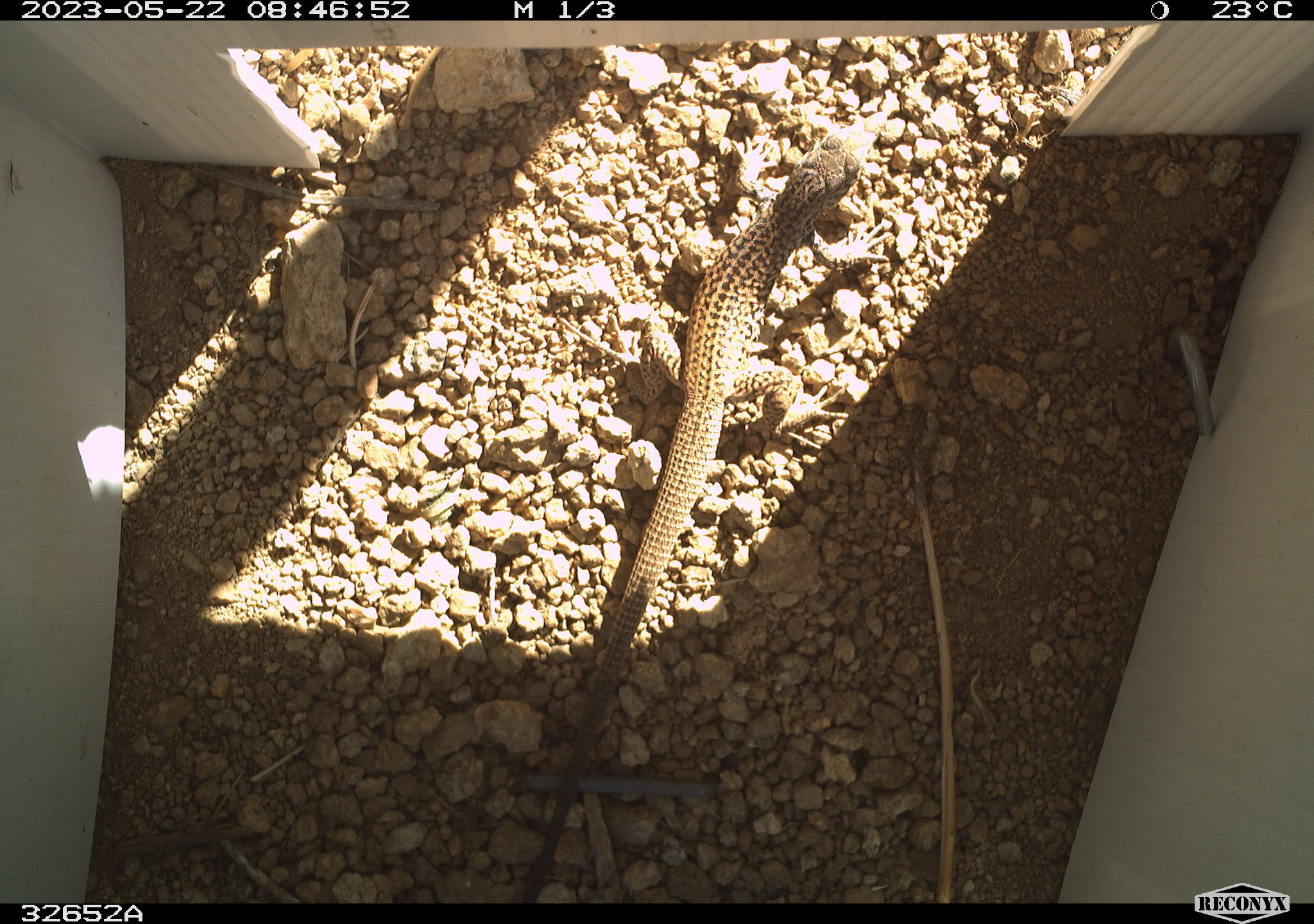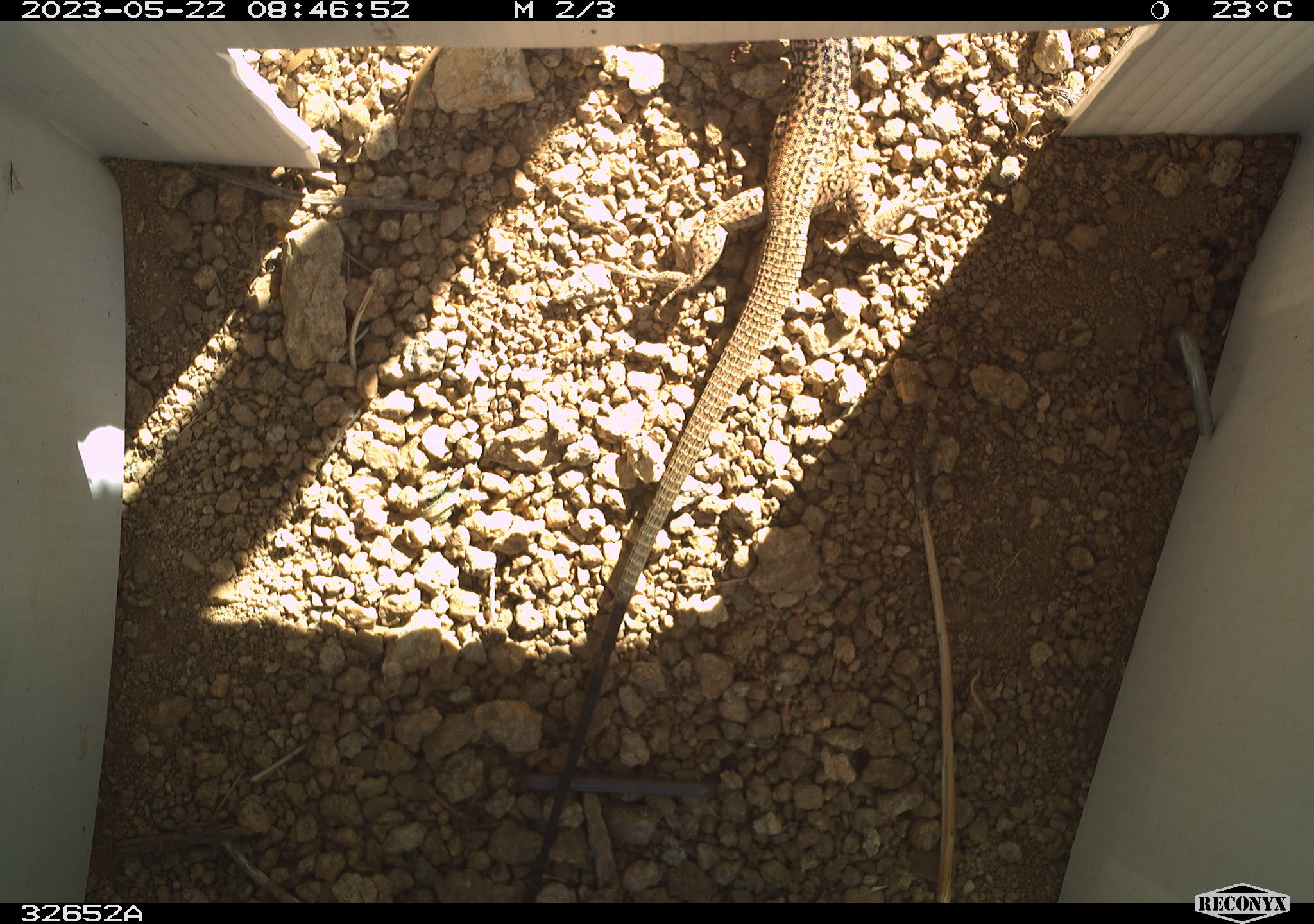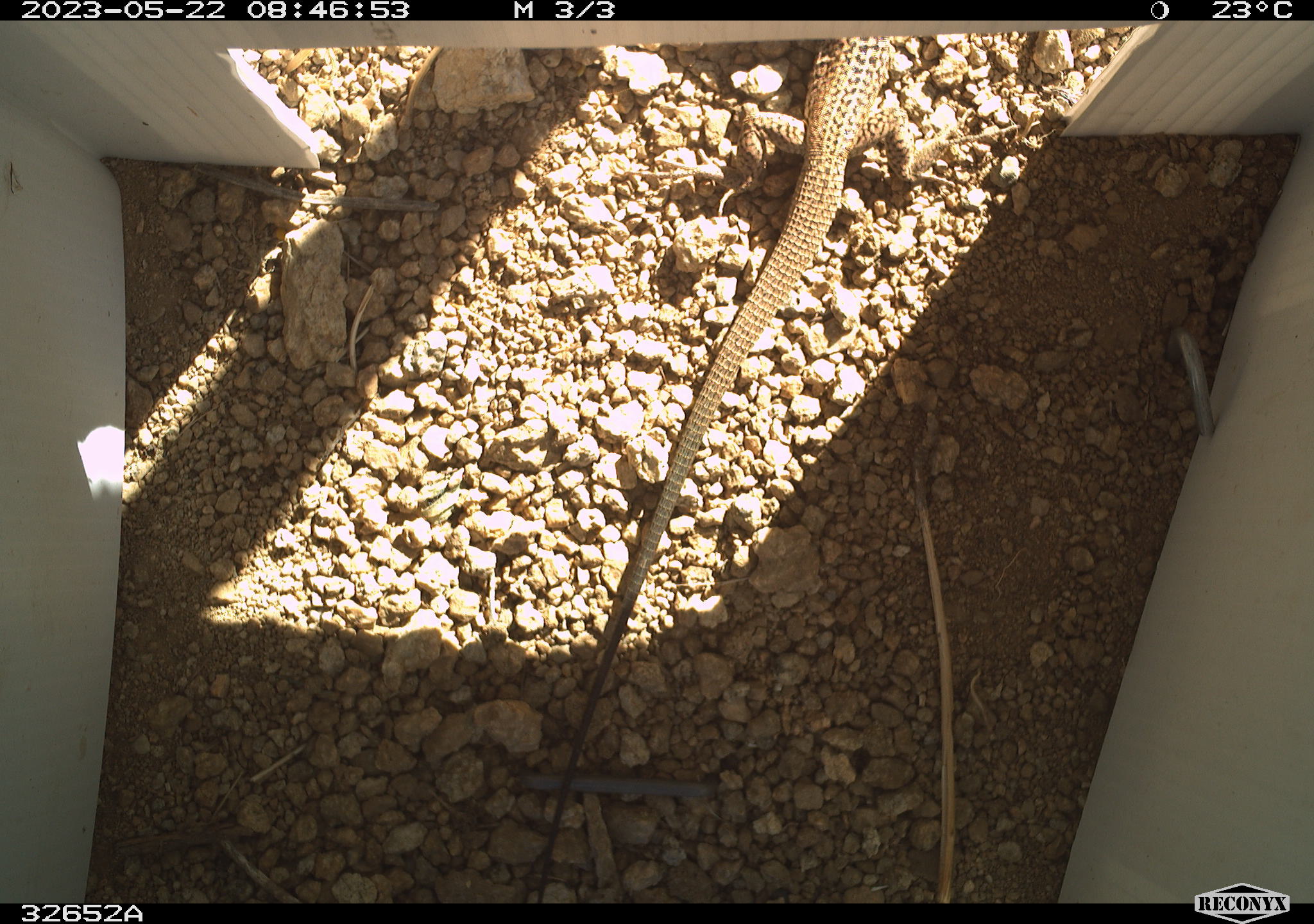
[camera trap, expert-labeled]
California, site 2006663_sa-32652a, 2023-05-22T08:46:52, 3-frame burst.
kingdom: Animalia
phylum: Chordata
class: Reptilia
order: Squamata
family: Teiidae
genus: Aspidoscelis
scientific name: Aspidoscelis tigris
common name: western whiptail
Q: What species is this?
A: Western whiptail (Aspidoscelis tigris).